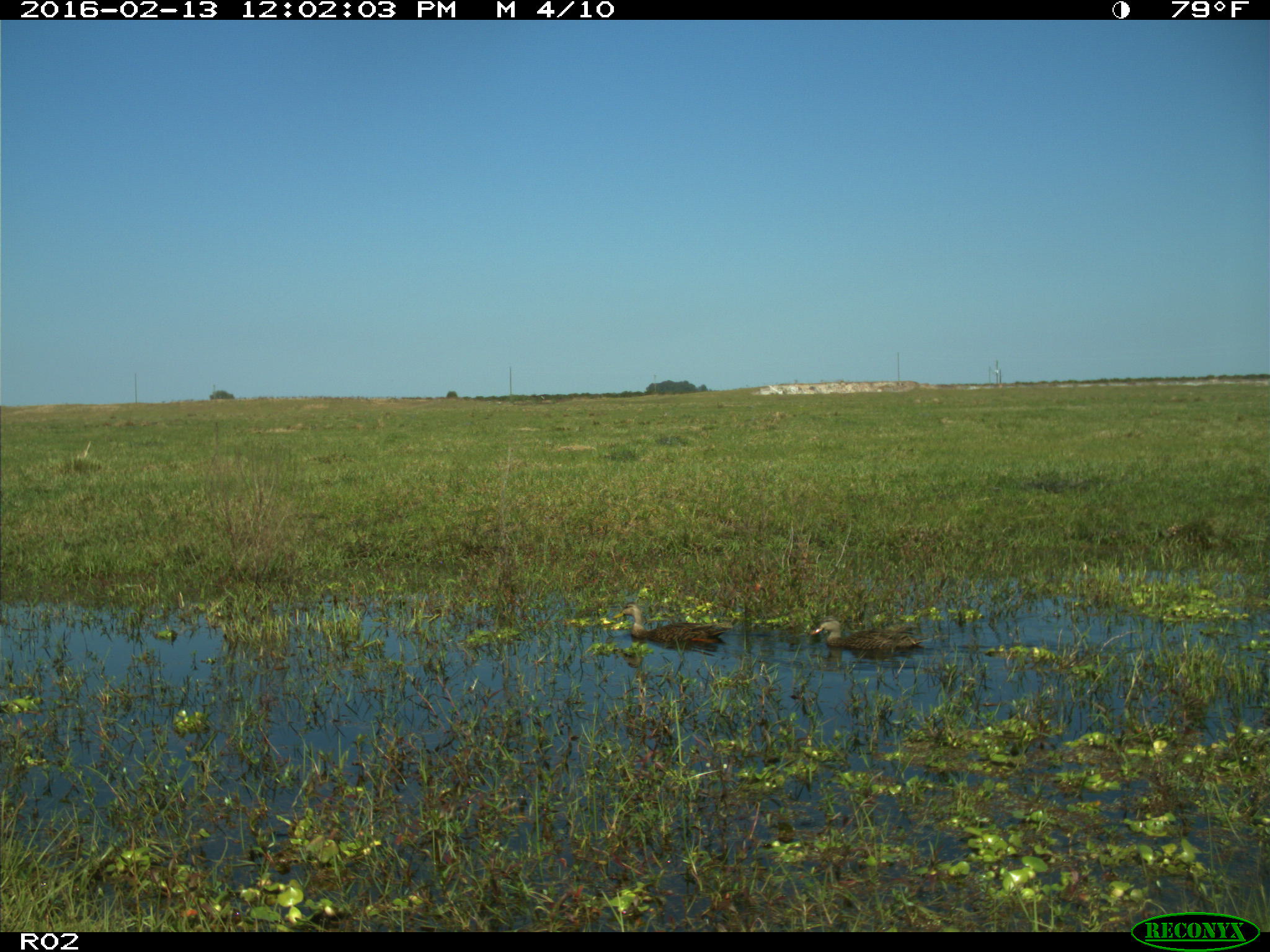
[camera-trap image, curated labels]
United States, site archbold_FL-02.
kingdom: Animalia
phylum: Chordata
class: Aves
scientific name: Aves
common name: birds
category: unidentified bird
Unidentified bird (birds) (Aves).